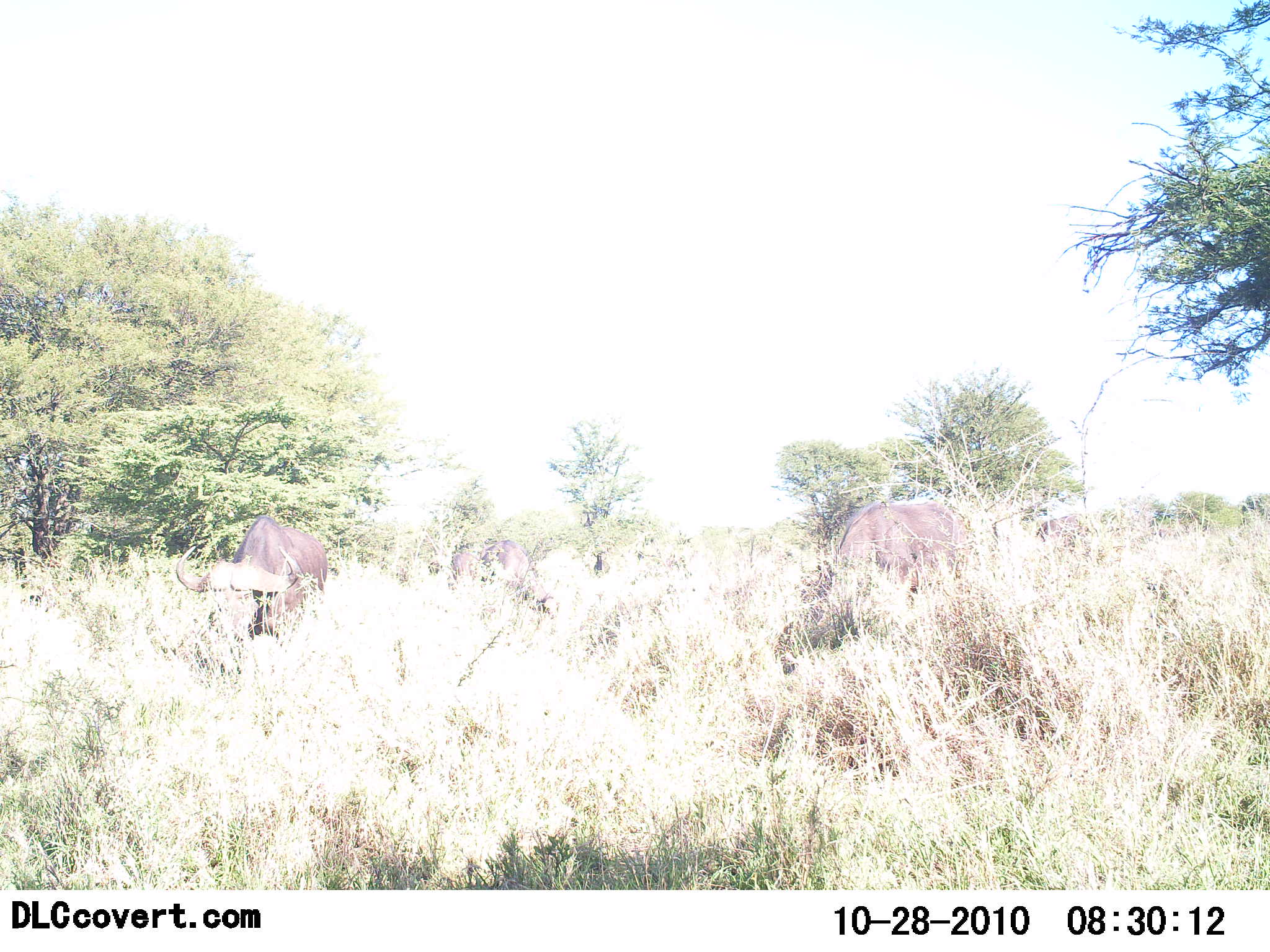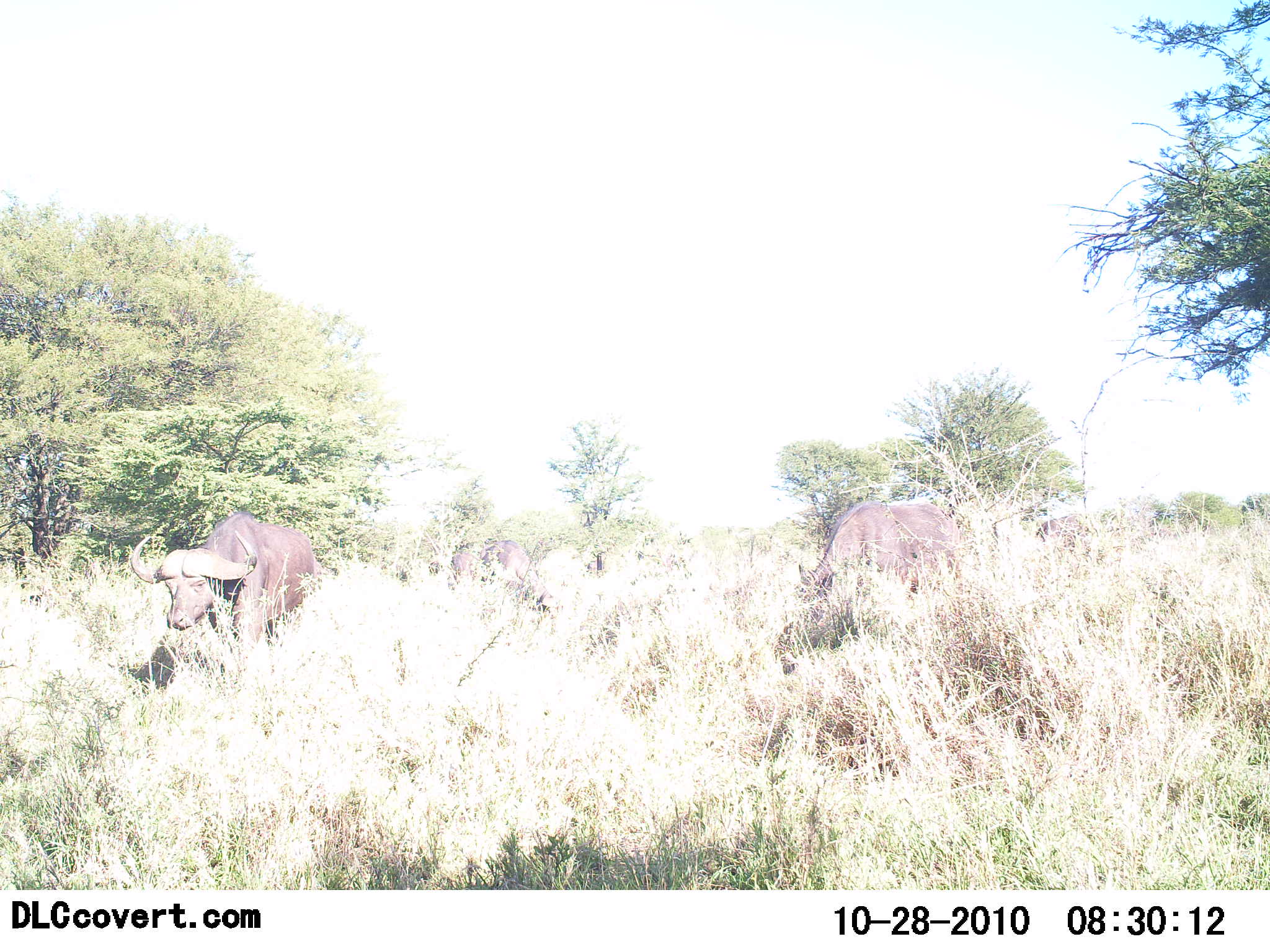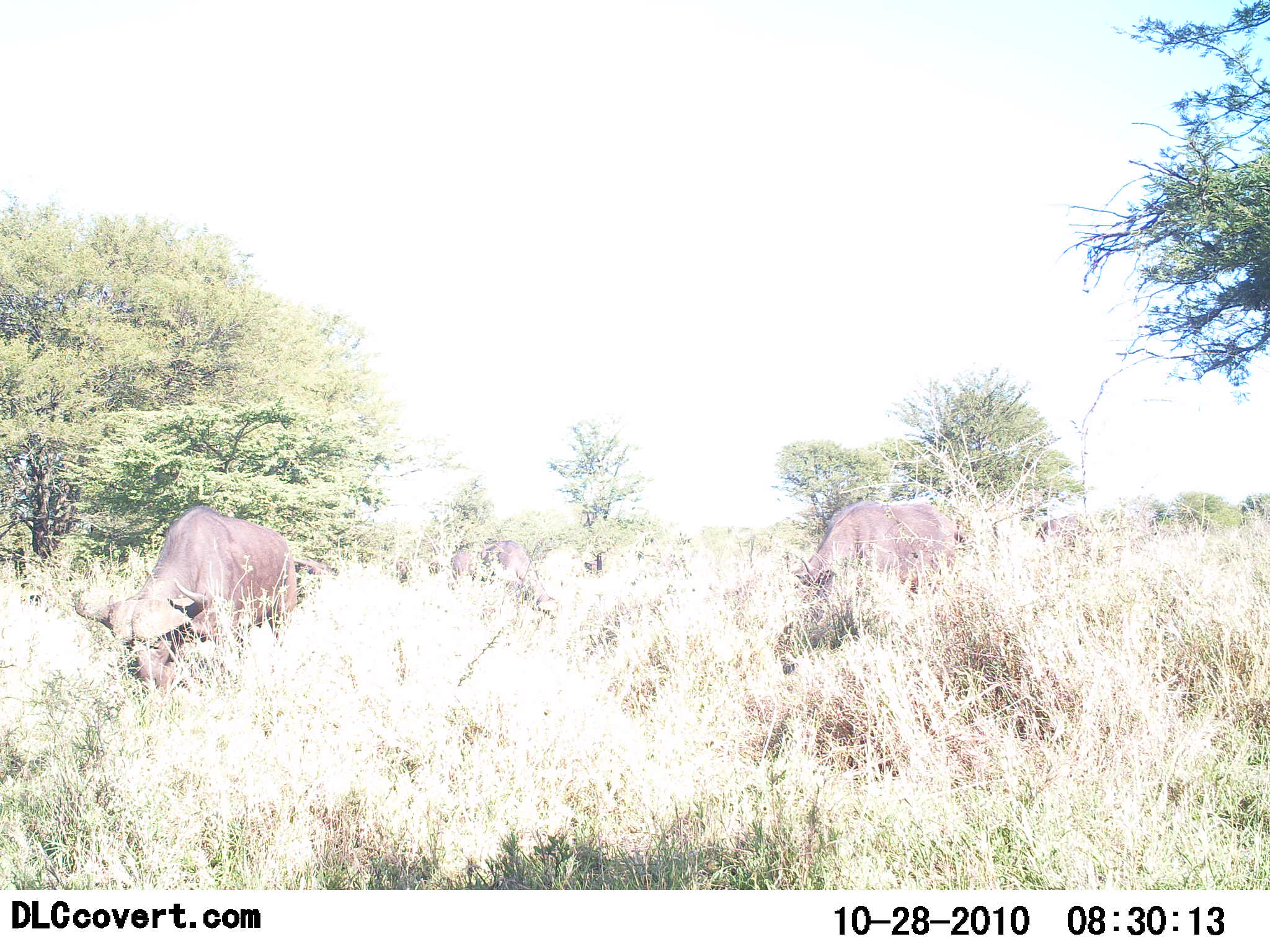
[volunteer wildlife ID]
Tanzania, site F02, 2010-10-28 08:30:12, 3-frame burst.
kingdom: Animalia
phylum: Chordata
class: Mammalia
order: Artiodactyla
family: Bovidae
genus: Syncerus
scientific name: Syncerus caffer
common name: cape buffalo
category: buffalo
Buffalo (cape buffalo) (Syncerus caffer), count 3. Behavior (volunteer vote fractions): standing 42%, resting 0%, moving 67%, interacting 0%. Young present (vote fraction): 0%. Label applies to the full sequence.